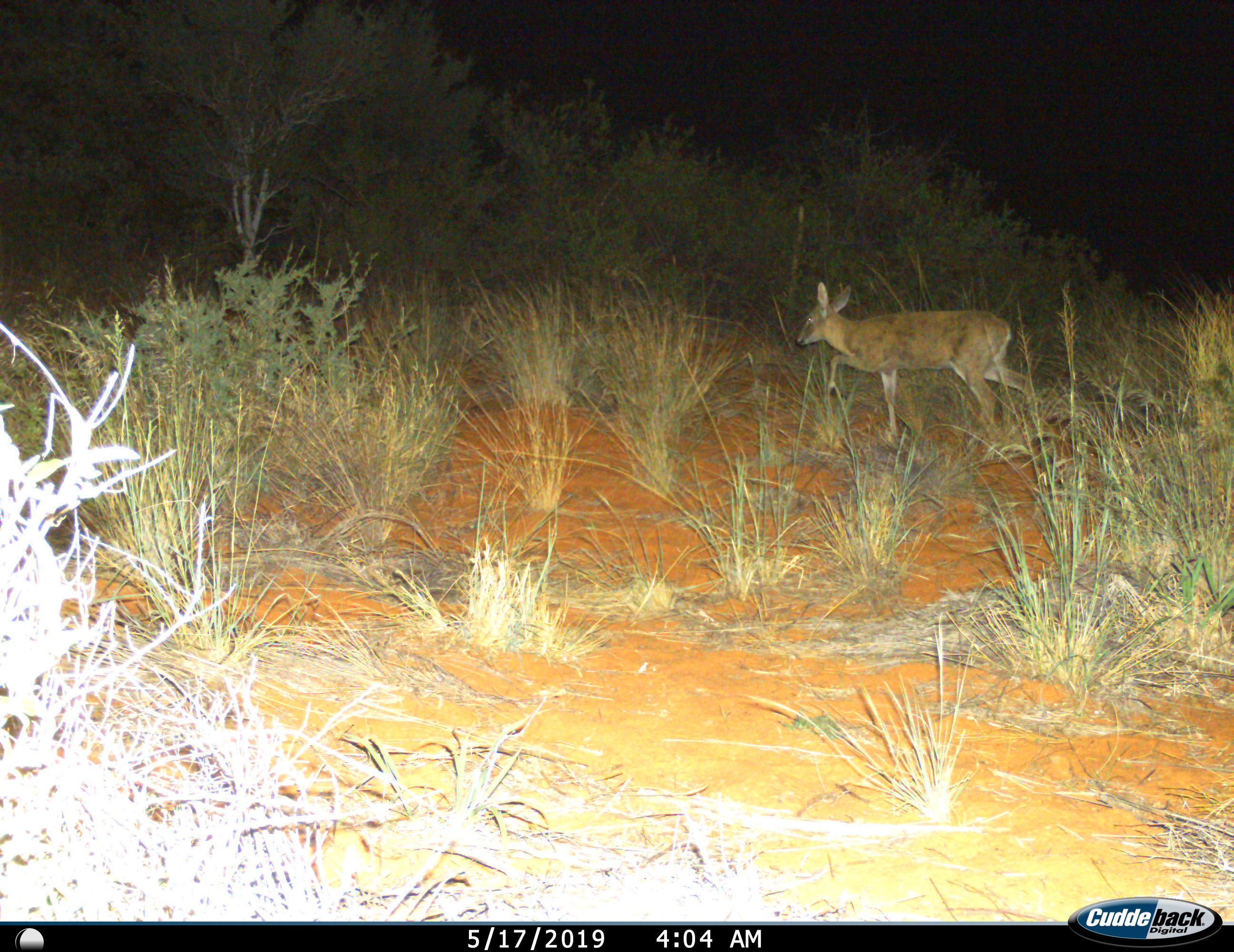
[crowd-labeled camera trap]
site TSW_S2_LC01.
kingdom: Animalia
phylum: Chordata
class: Mammalia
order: Artiodactyla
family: Bovidae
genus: Sylvicapra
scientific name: Sylvicapra grimmia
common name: common duiker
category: duikercommongrey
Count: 1.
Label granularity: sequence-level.